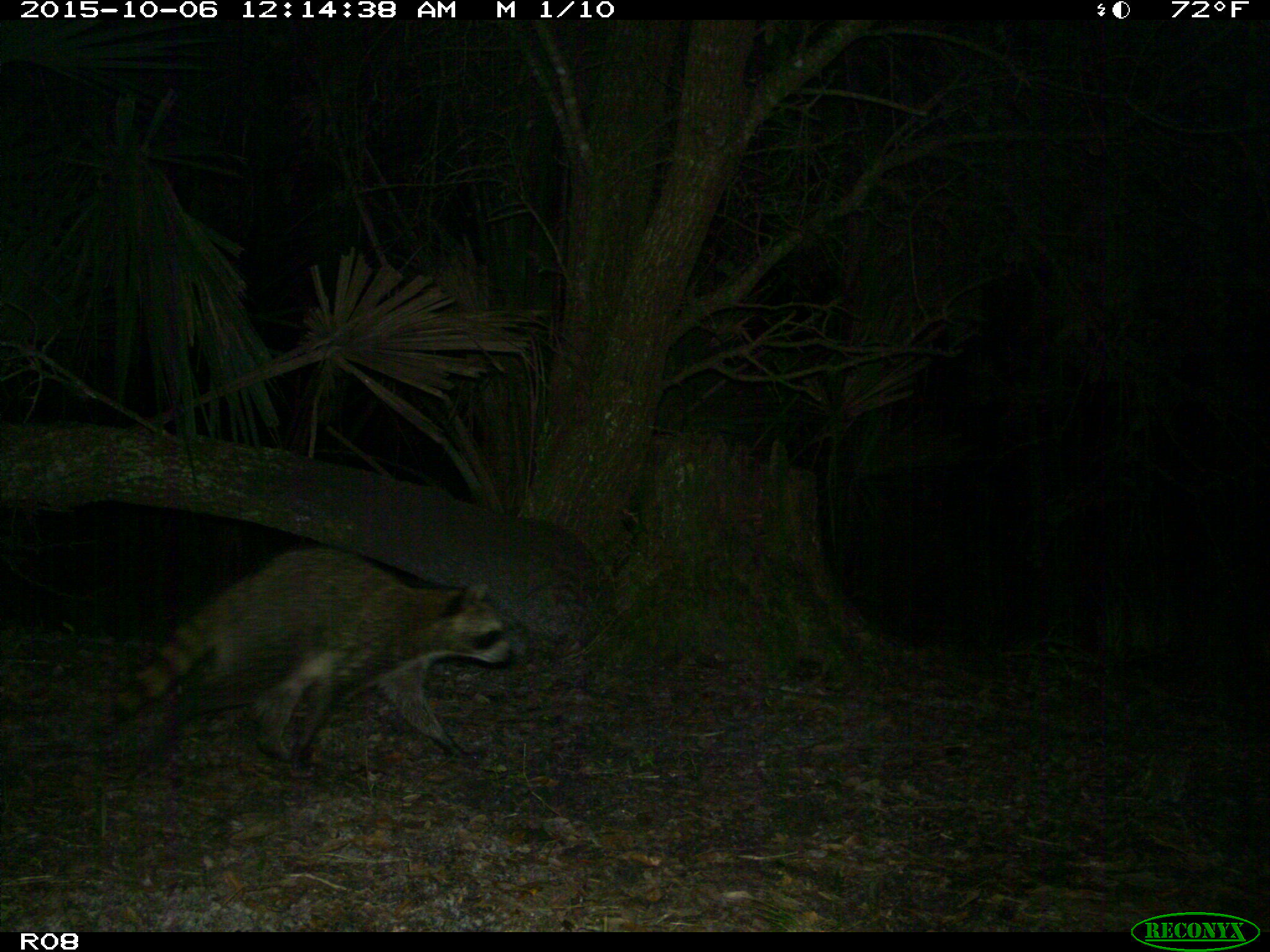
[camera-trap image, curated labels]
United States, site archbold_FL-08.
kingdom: Animalia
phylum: Chordata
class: Mammalia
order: Carnivora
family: Procyonidae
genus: Procyon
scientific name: Procyon lotor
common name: common raccoon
Procyon lotor (common raccoon).